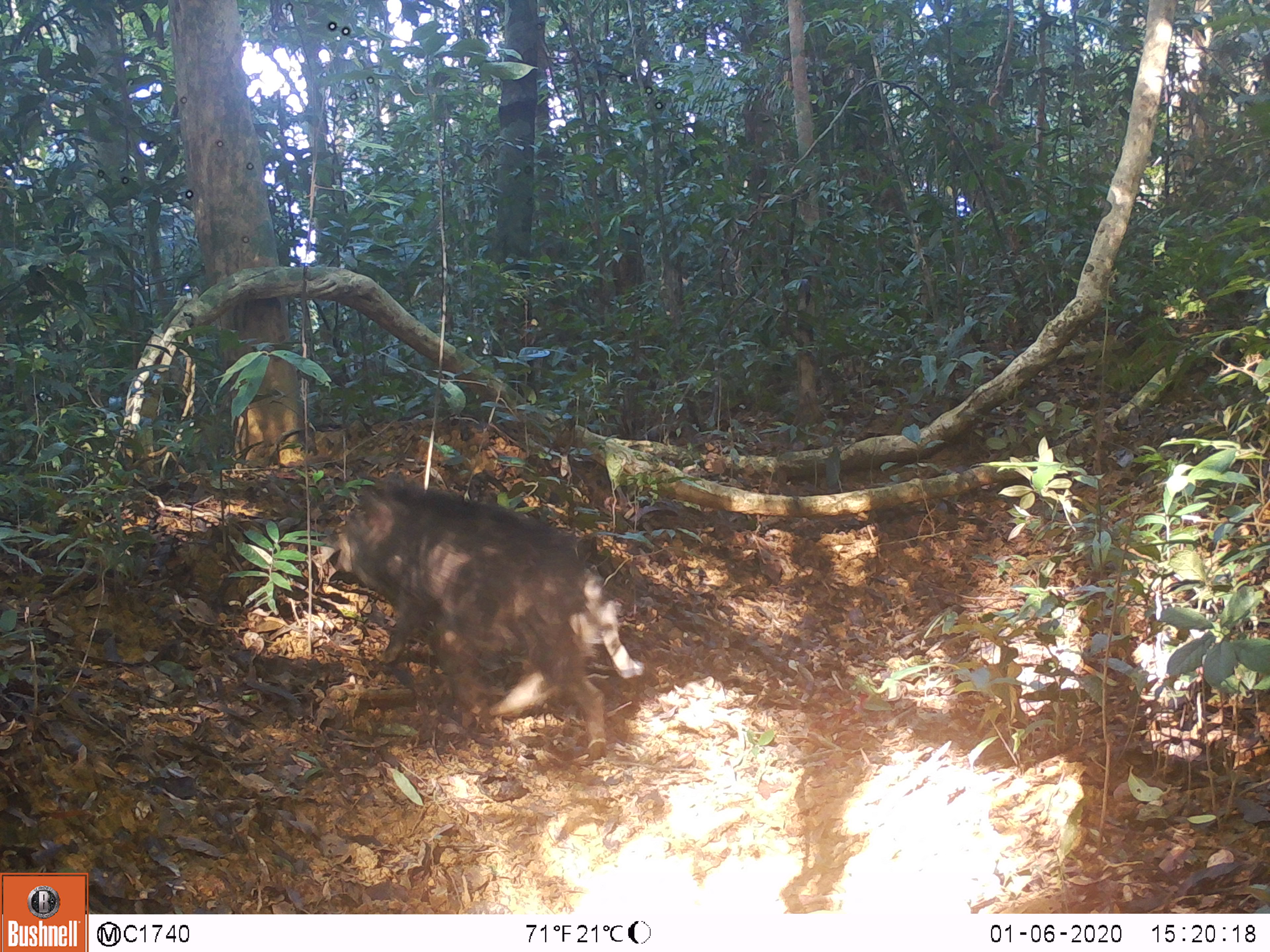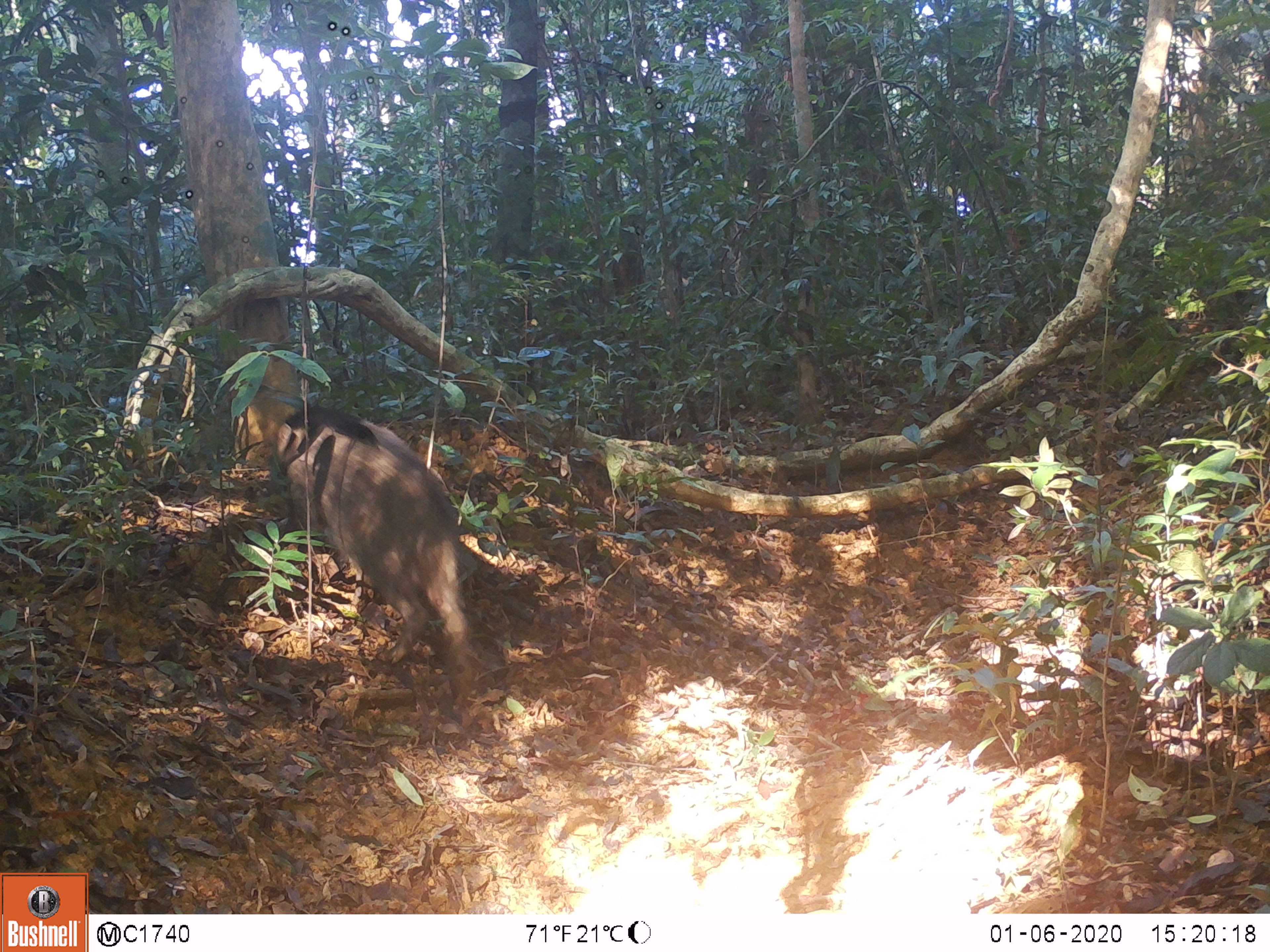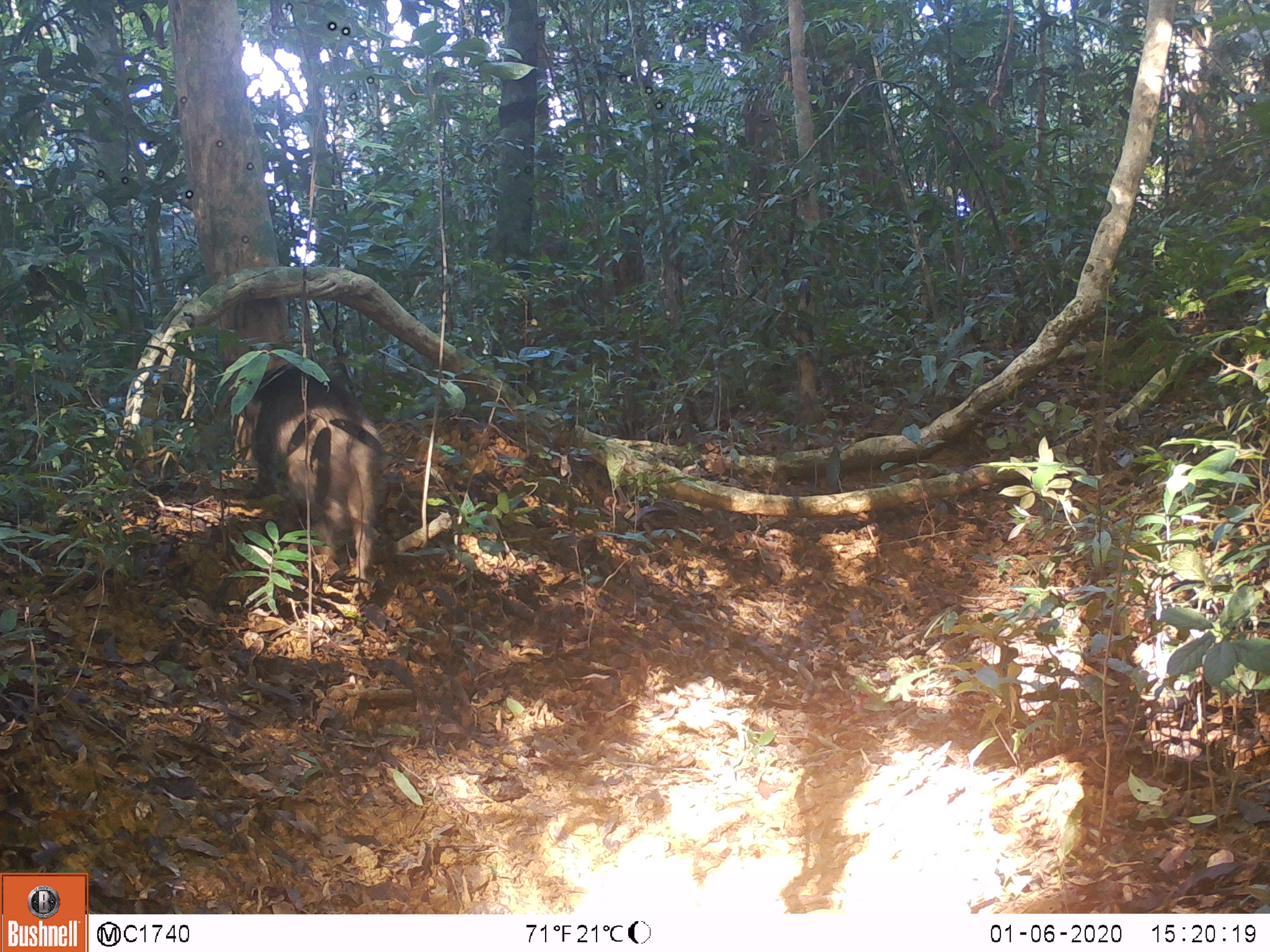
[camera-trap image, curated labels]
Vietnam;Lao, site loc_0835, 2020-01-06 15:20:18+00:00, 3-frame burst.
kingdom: Animalia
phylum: Chordata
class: Mammalia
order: Artiodactyla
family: Suidae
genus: Sus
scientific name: Sus scrofa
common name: eurasian wild pig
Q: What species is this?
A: Eurasian wild pig (Sus scrofa).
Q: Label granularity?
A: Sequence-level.